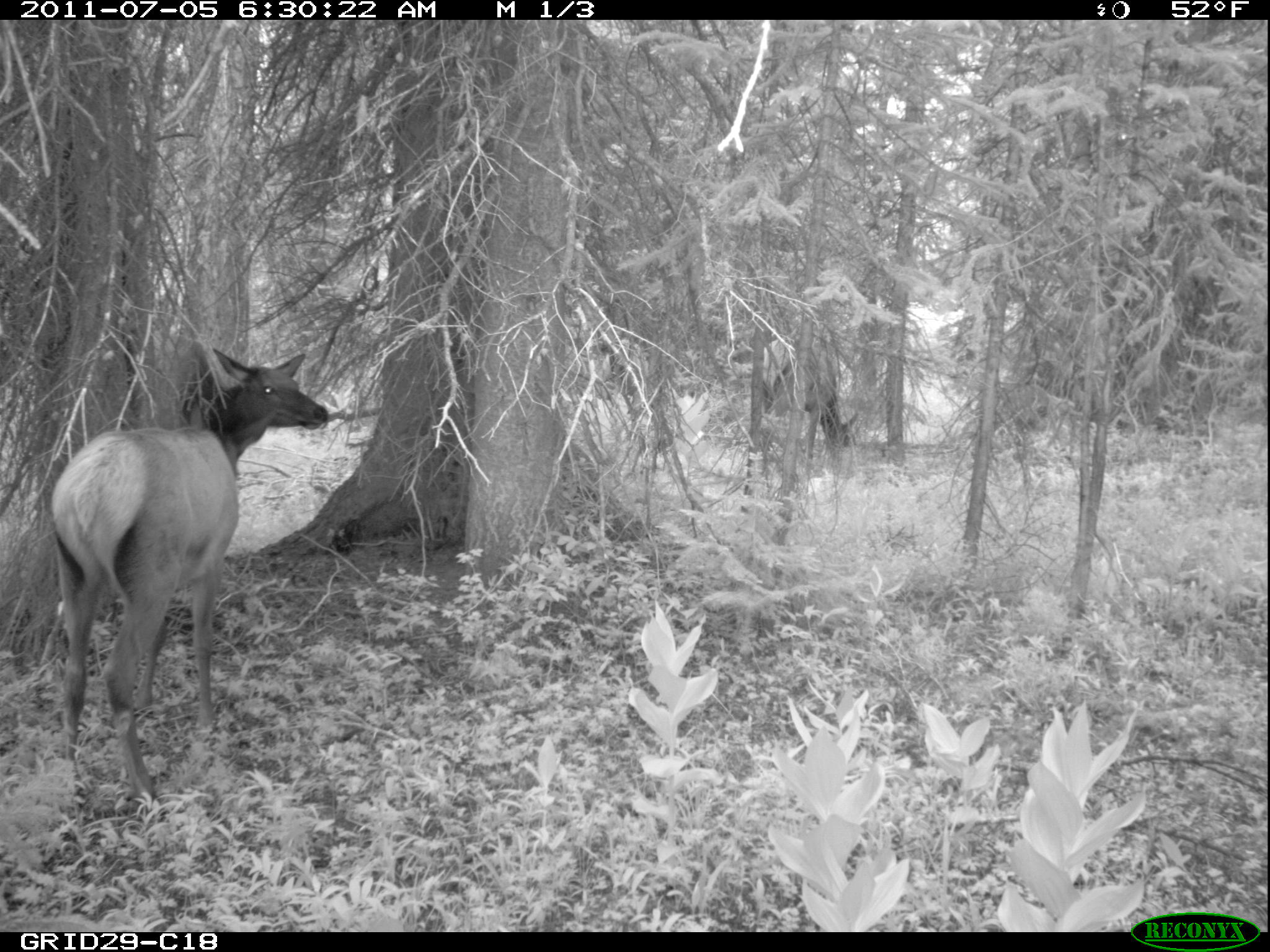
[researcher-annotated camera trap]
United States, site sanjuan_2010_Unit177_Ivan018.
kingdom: Animalia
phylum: Chordata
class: Mammalia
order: Artiodactyla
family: Cervidae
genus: Cervus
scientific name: Cervus elaphus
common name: red deer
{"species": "Cervus elaphus (red deer)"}